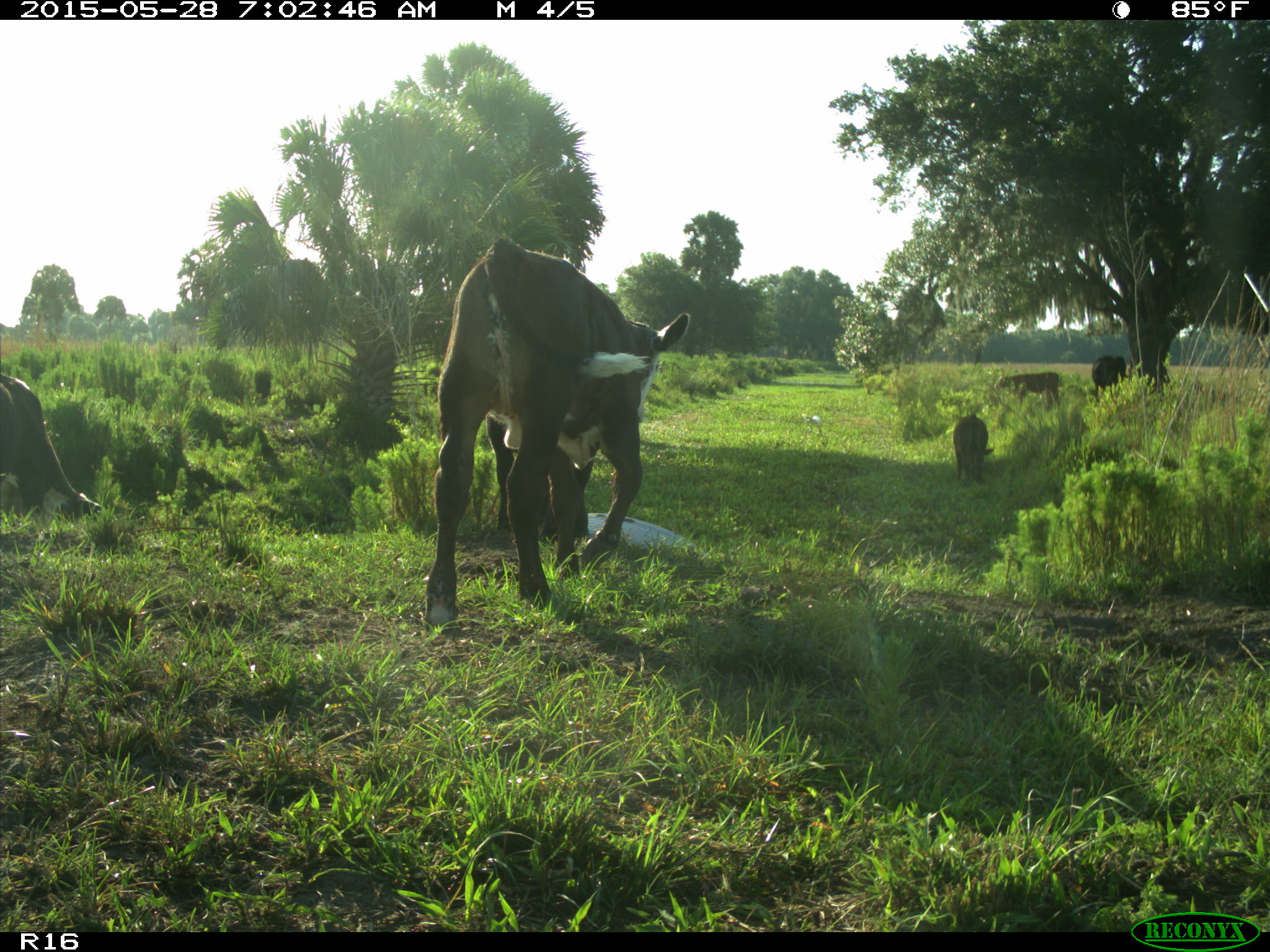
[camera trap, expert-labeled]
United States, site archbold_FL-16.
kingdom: Animalia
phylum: Chordata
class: Mammalia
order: Artiodactyla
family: Bovidae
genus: Bos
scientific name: Bos taurus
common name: domestic cow